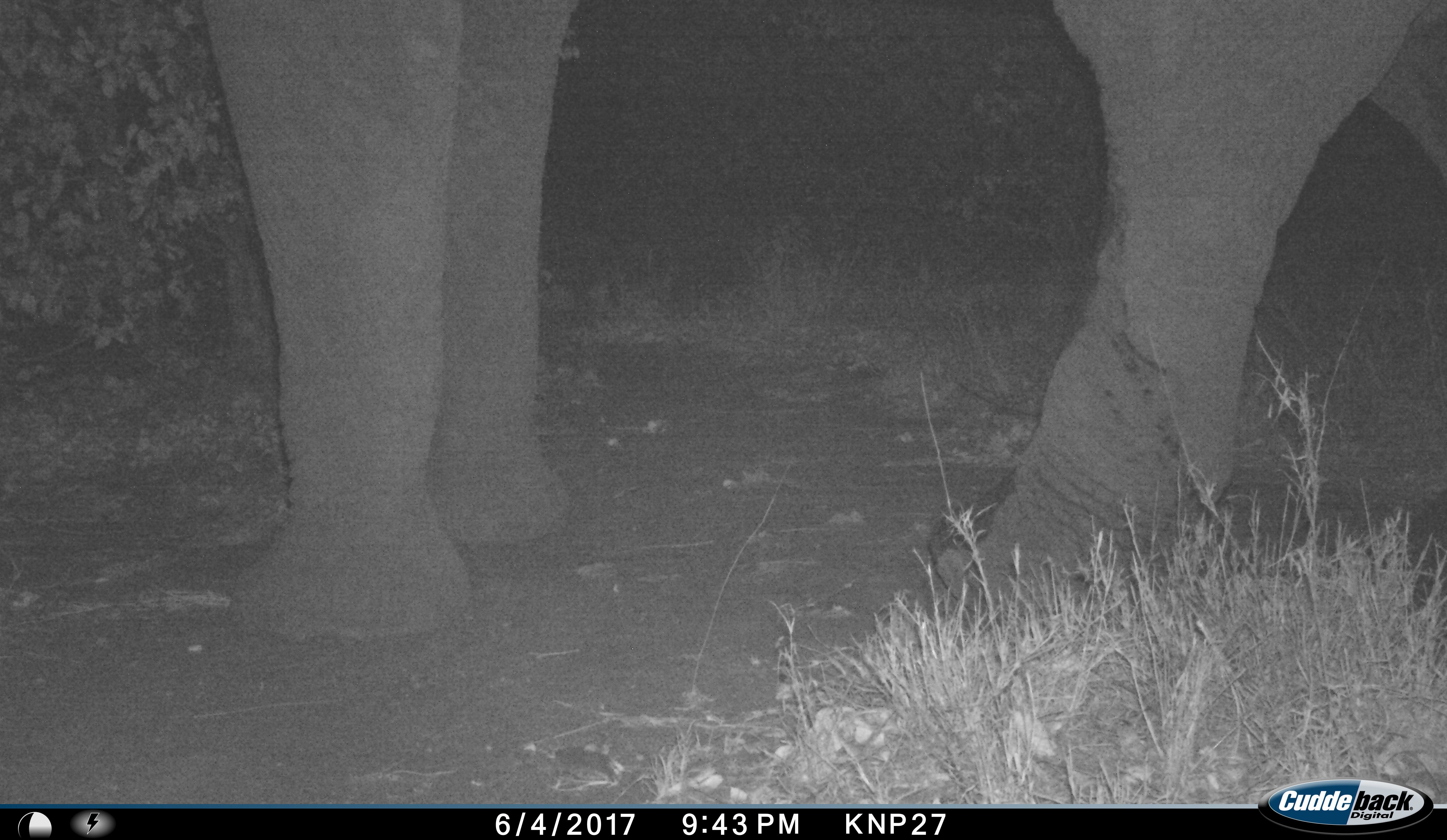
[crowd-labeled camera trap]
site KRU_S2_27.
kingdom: Animalia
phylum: Chordata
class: Mammalia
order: Proboscidea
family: Elephantidae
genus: Loxodonta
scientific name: Loxodonta africana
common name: african bush elephant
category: elephant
Elephant (african bush elephant) (Loxodonta africana), count 1. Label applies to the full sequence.